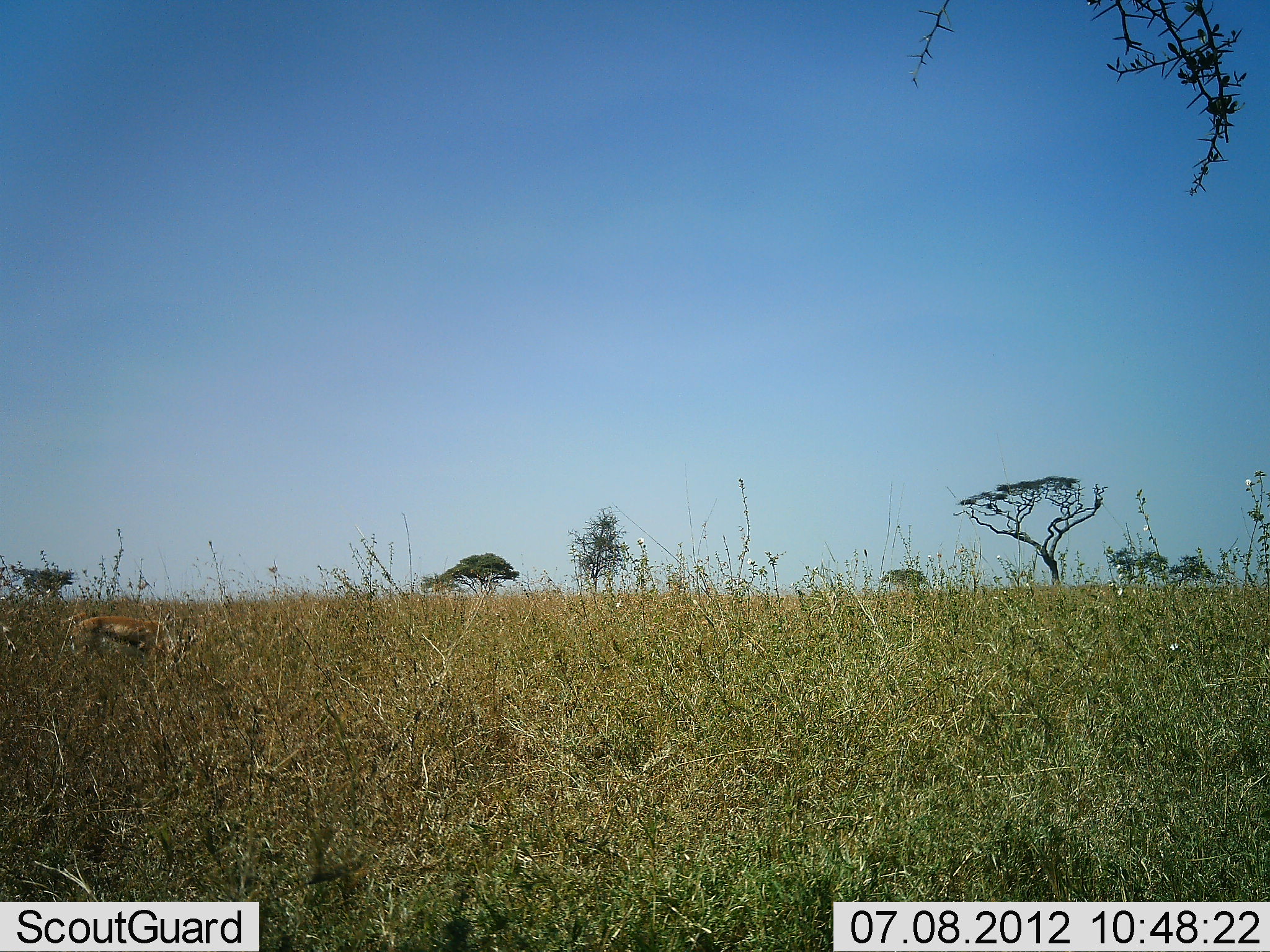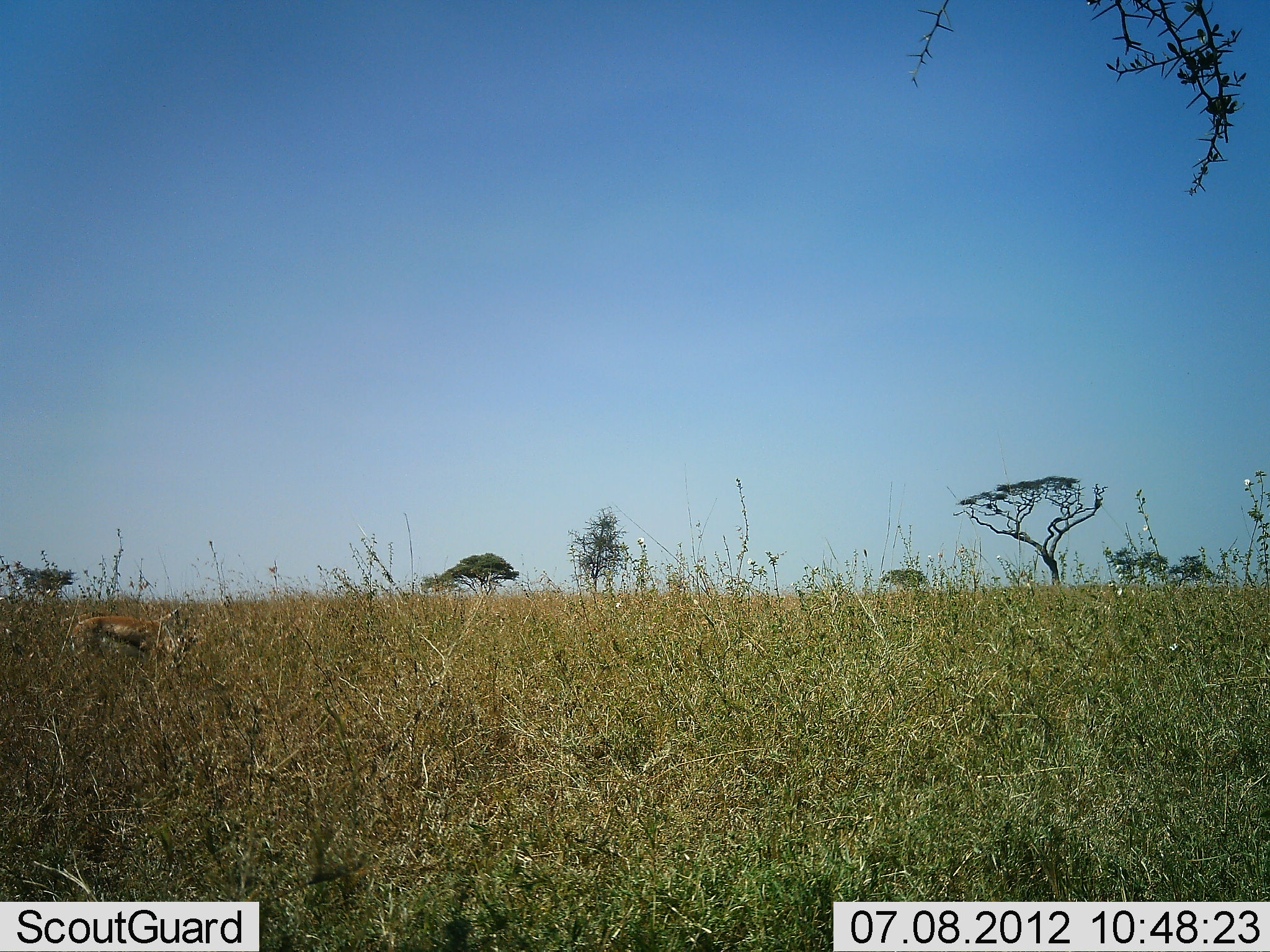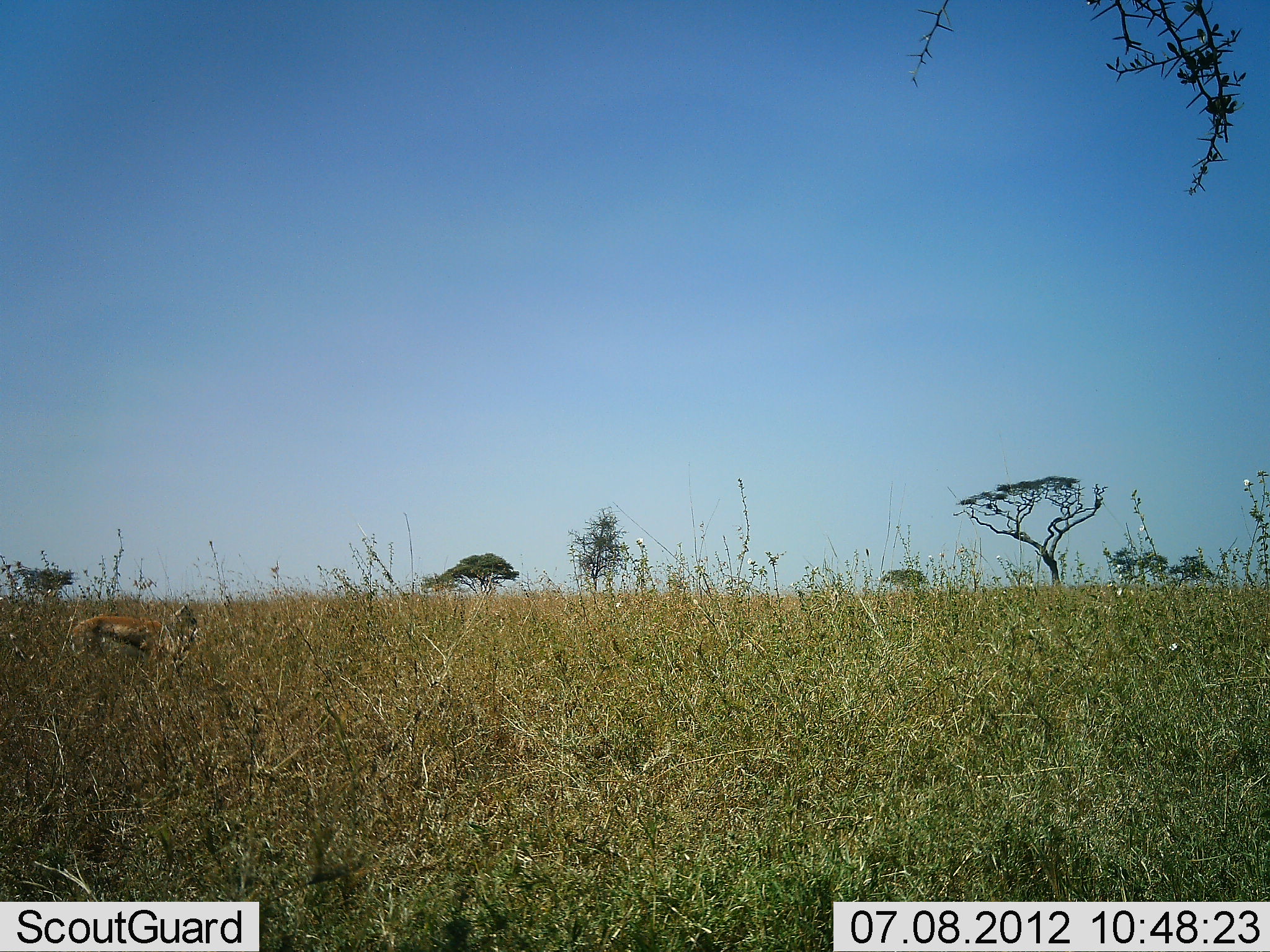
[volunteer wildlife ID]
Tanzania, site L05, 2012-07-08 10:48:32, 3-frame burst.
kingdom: Animalia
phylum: Chordata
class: Mammalia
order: Artiodactyla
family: Bovidae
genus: Eudorcas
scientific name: Eudorcas thomsonii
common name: thomson's gazelle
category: gazellethomsons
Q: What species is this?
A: Gazellethomsons (thomson's gazelle) (Eudorcas thomsonii).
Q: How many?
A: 1.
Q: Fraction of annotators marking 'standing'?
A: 60%.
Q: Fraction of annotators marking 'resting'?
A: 10%.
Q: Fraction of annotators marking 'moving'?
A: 0%.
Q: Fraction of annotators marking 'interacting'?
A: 0%.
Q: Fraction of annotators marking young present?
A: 0%.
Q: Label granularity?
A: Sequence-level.